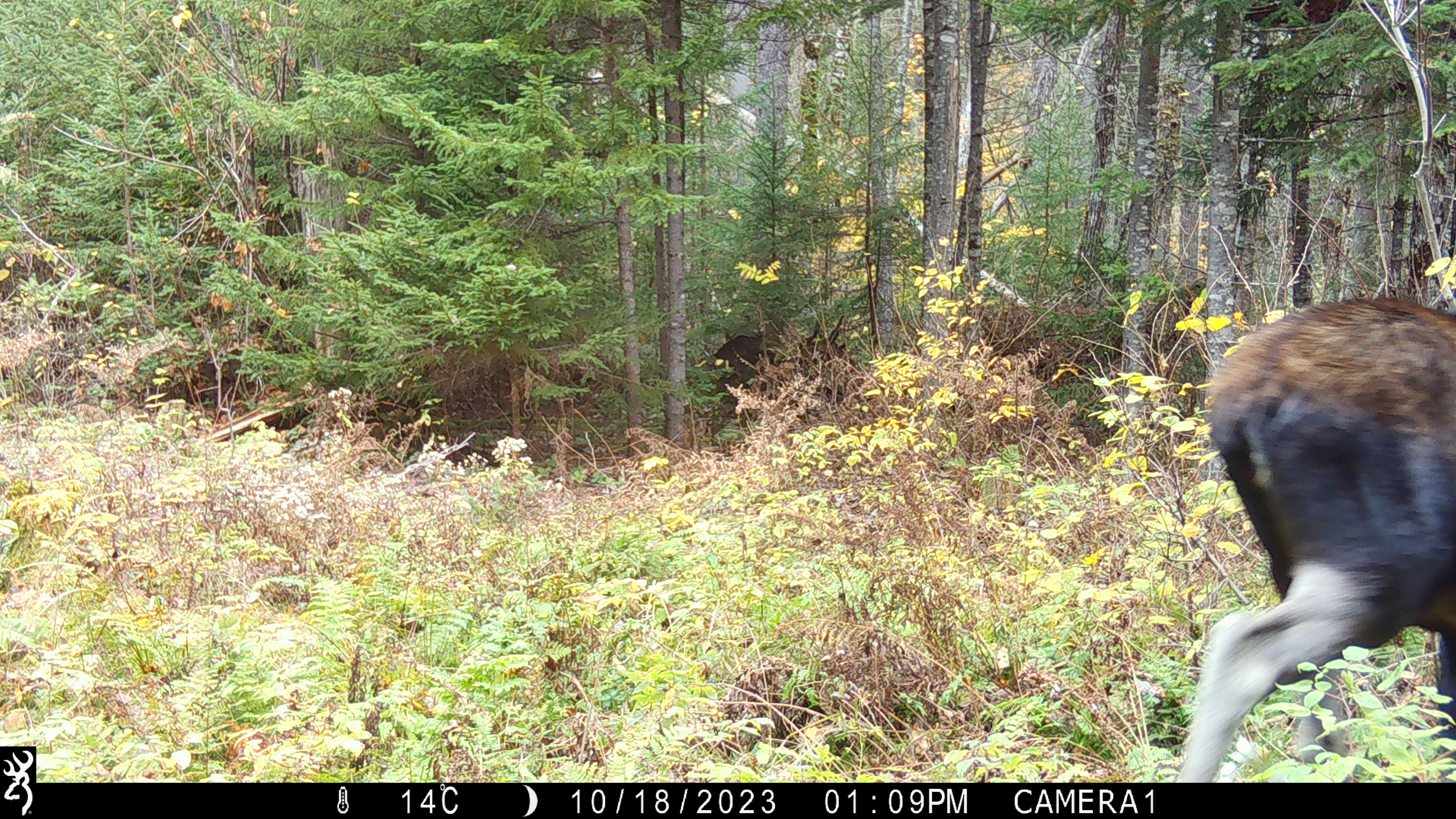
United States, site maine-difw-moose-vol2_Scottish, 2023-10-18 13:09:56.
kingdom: Animalia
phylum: Chordata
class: Mammalia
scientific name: Mammalia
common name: mammal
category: mammal sp.